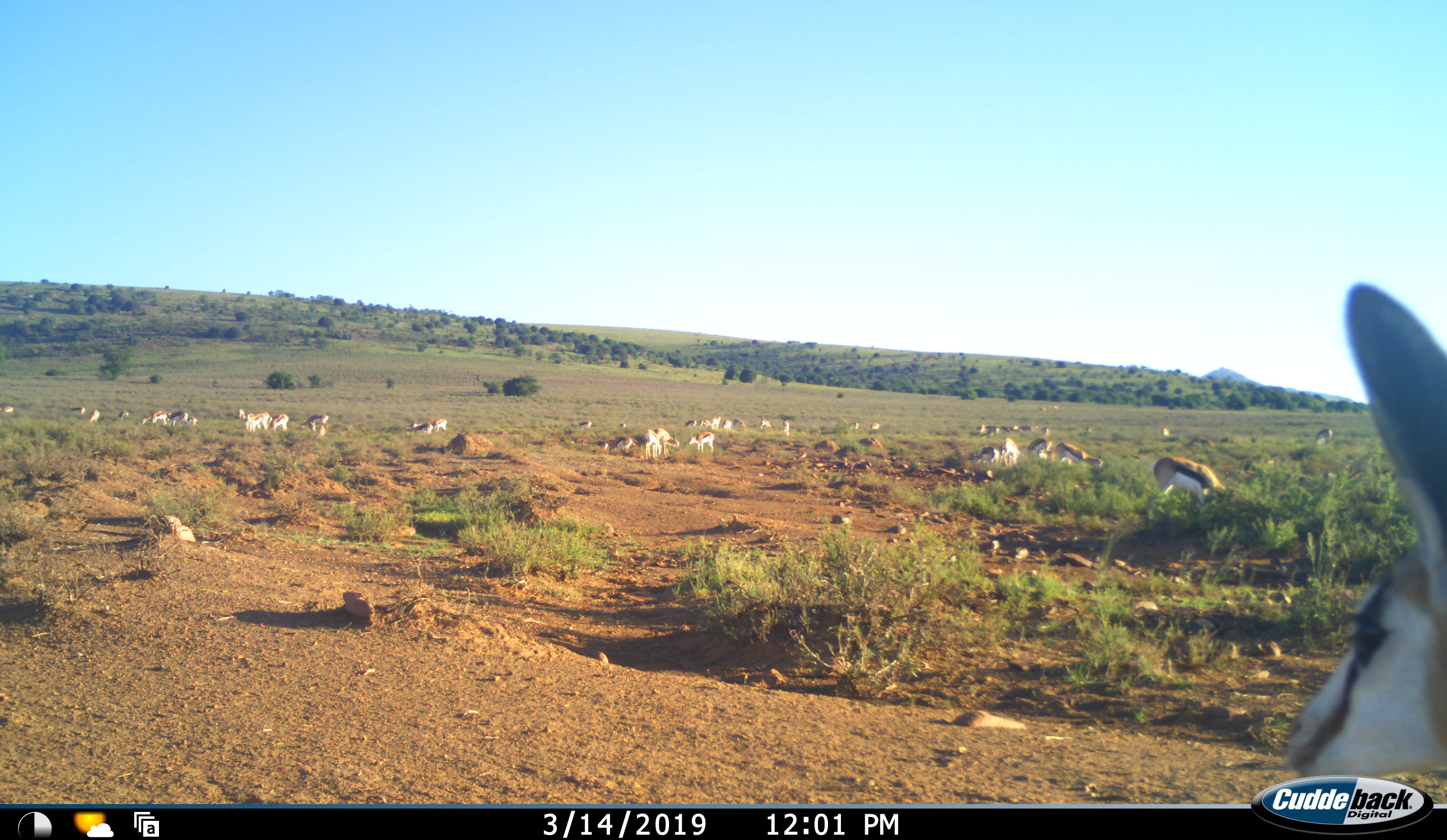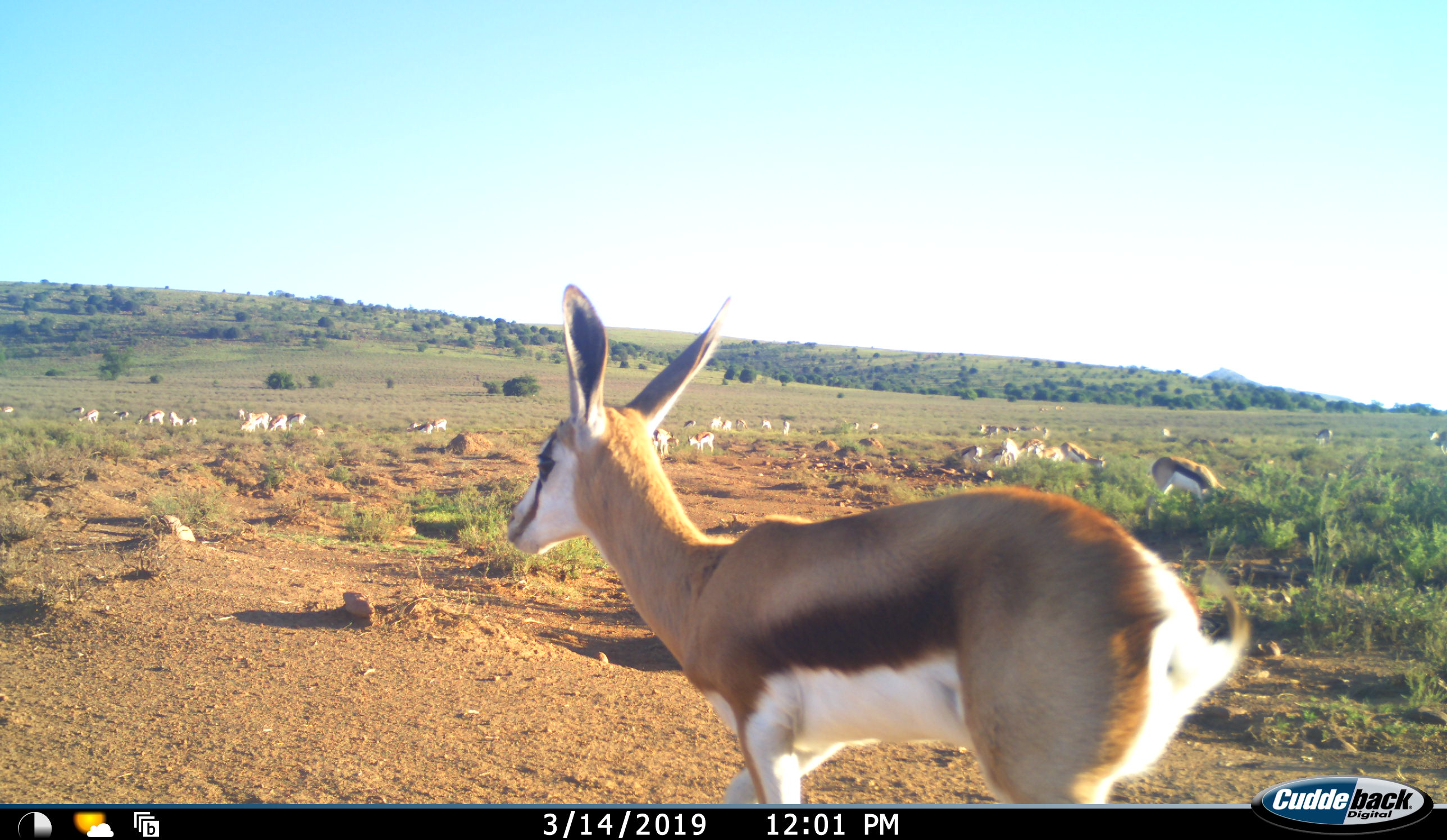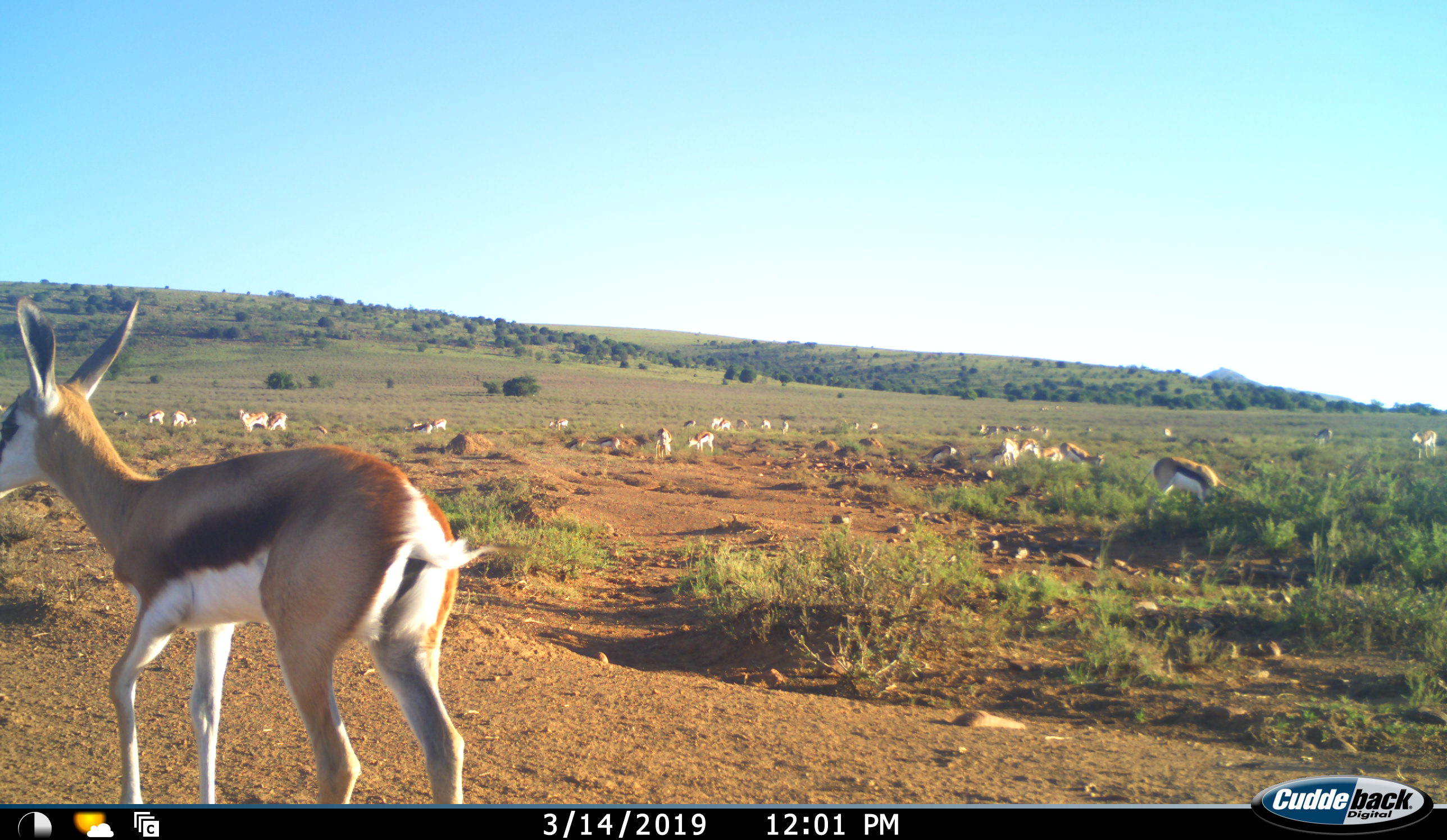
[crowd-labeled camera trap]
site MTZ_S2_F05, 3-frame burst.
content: unidentified animal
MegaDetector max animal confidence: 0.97